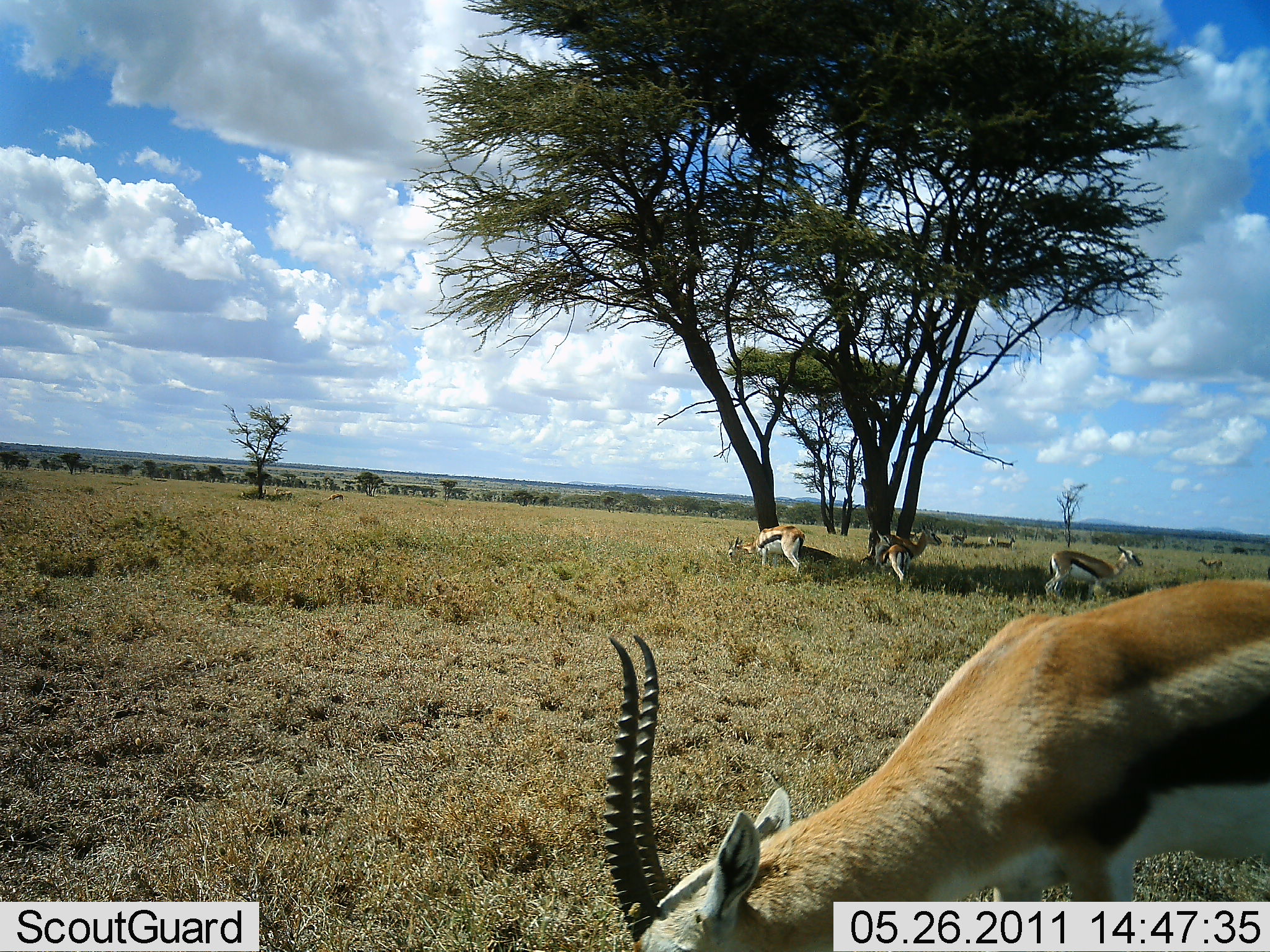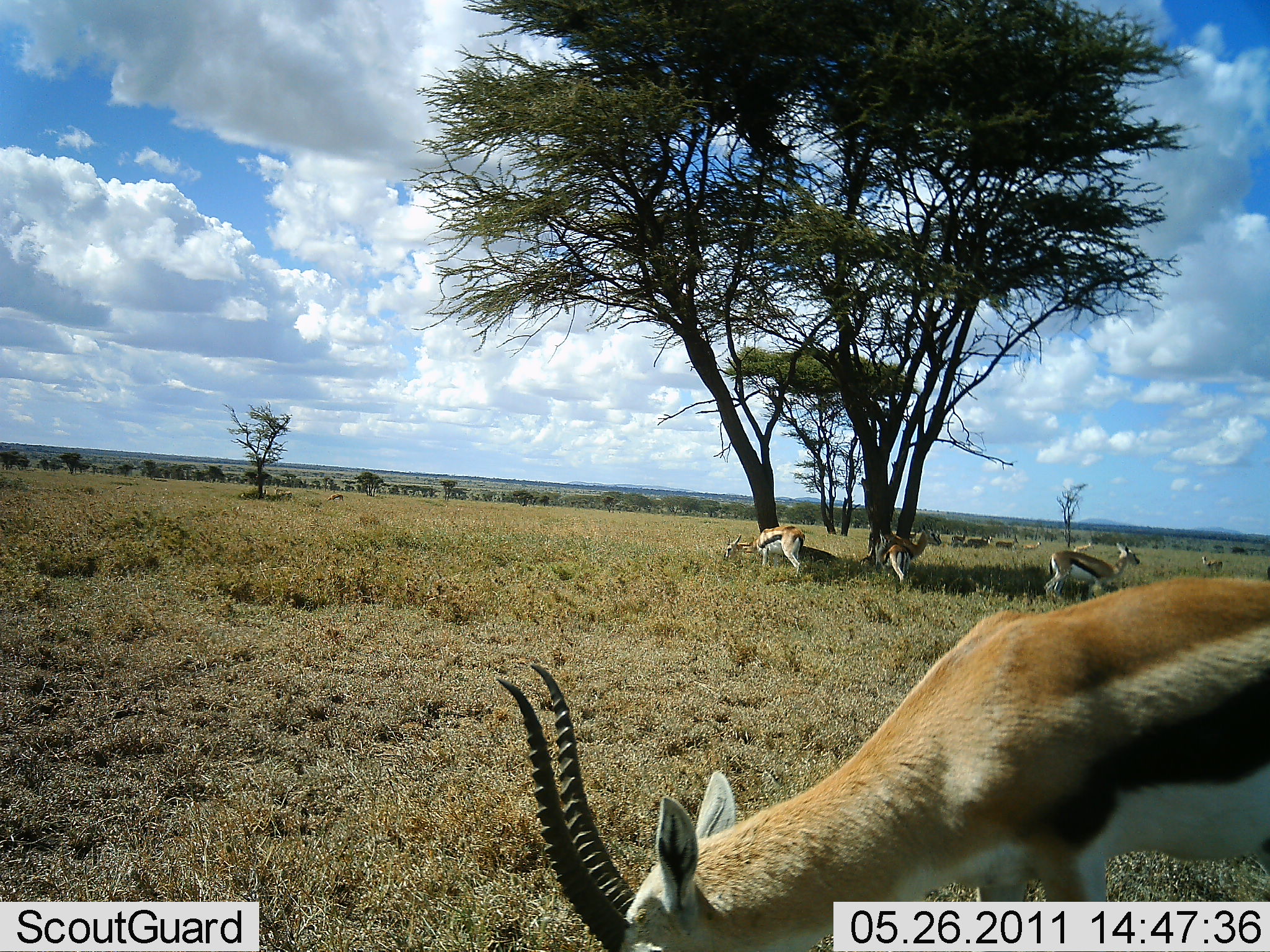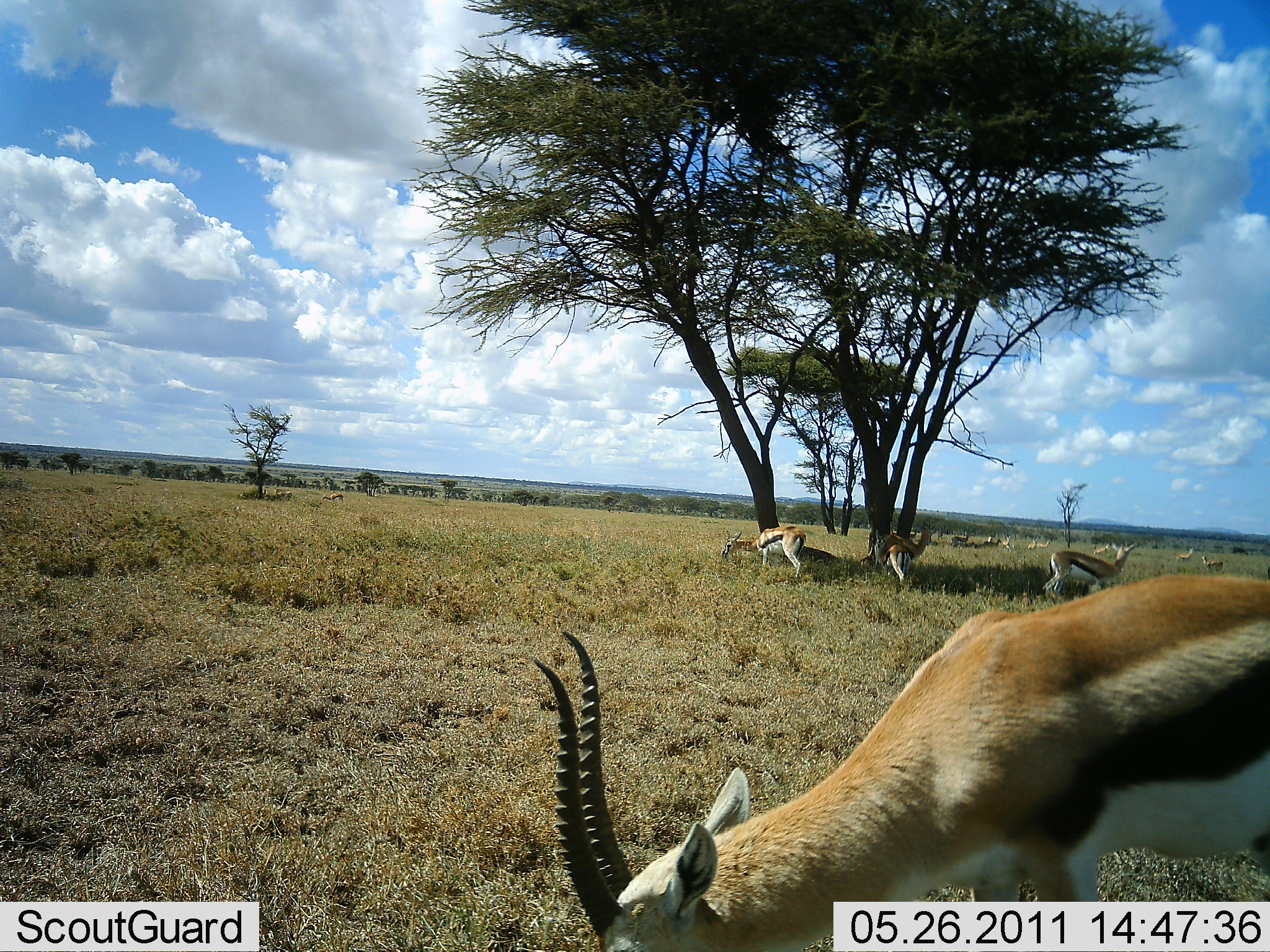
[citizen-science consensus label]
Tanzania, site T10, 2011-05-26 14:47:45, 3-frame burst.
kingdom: Animalia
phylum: Chordata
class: Mammalia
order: Artiodactyla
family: Bovidae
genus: Eudorcas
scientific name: Eudorcas thomsonii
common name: thomson's gazelle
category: gazellethomsons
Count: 9.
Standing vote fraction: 42%.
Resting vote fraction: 17%.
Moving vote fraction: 25%.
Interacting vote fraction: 0%.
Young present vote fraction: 0%.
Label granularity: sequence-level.